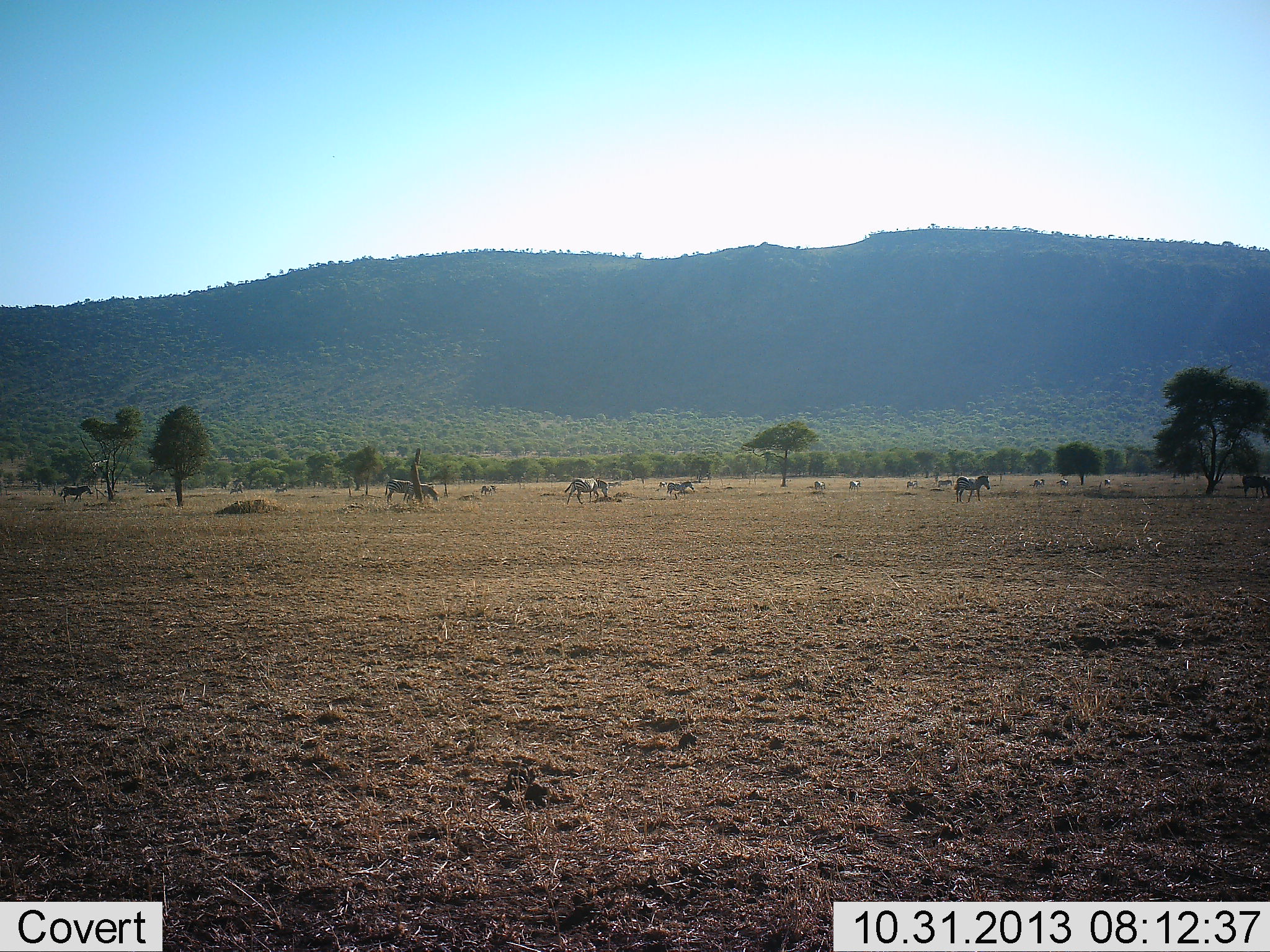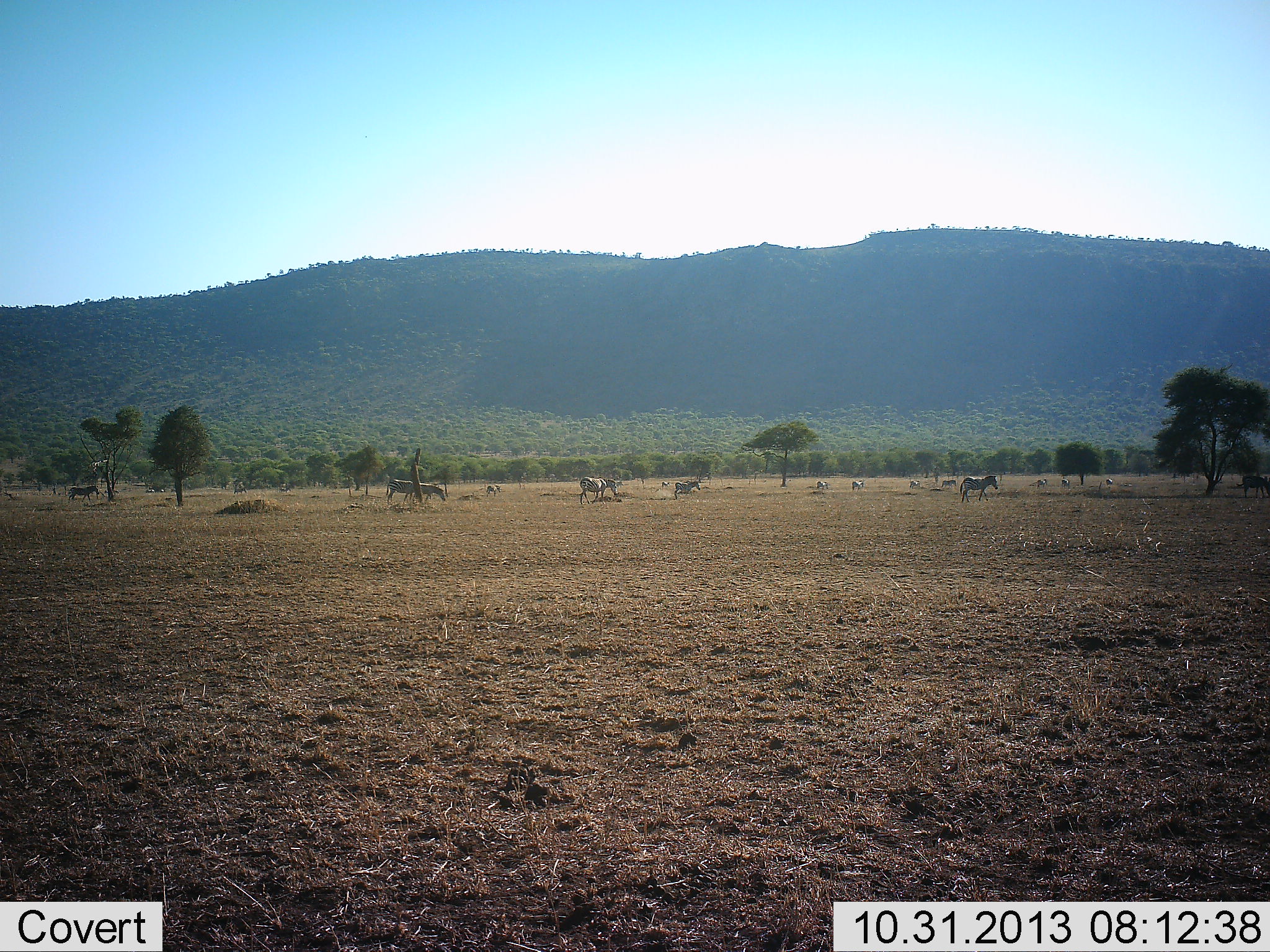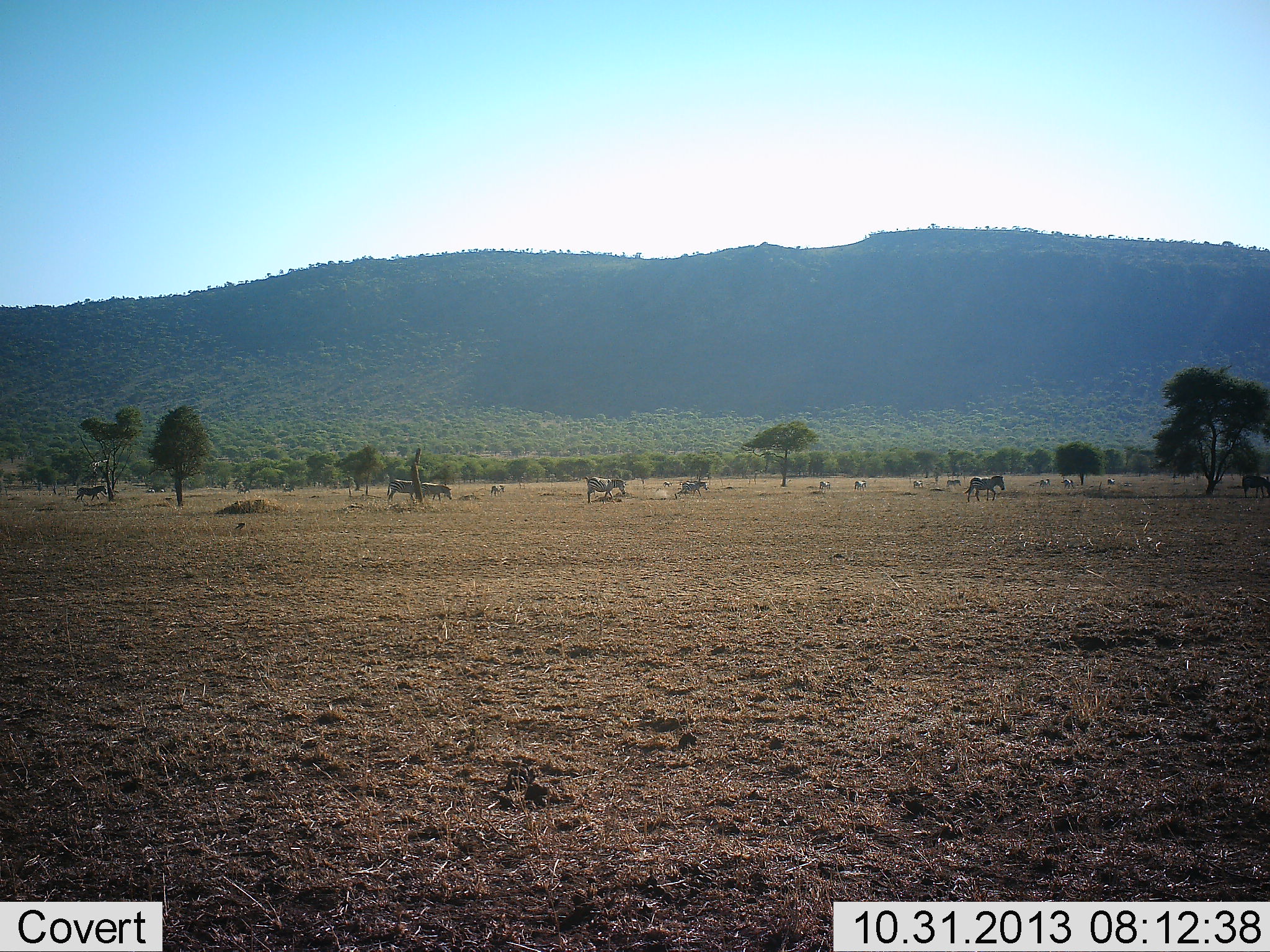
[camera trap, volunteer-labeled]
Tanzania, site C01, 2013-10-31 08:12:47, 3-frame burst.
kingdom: Animalia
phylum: Chordata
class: Mammalia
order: Perissodactyla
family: Equidae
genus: Equus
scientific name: Equus quagga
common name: plains zebra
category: zebra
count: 11-50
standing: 36%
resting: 0%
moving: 100%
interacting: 0%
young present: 0%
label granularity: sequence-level